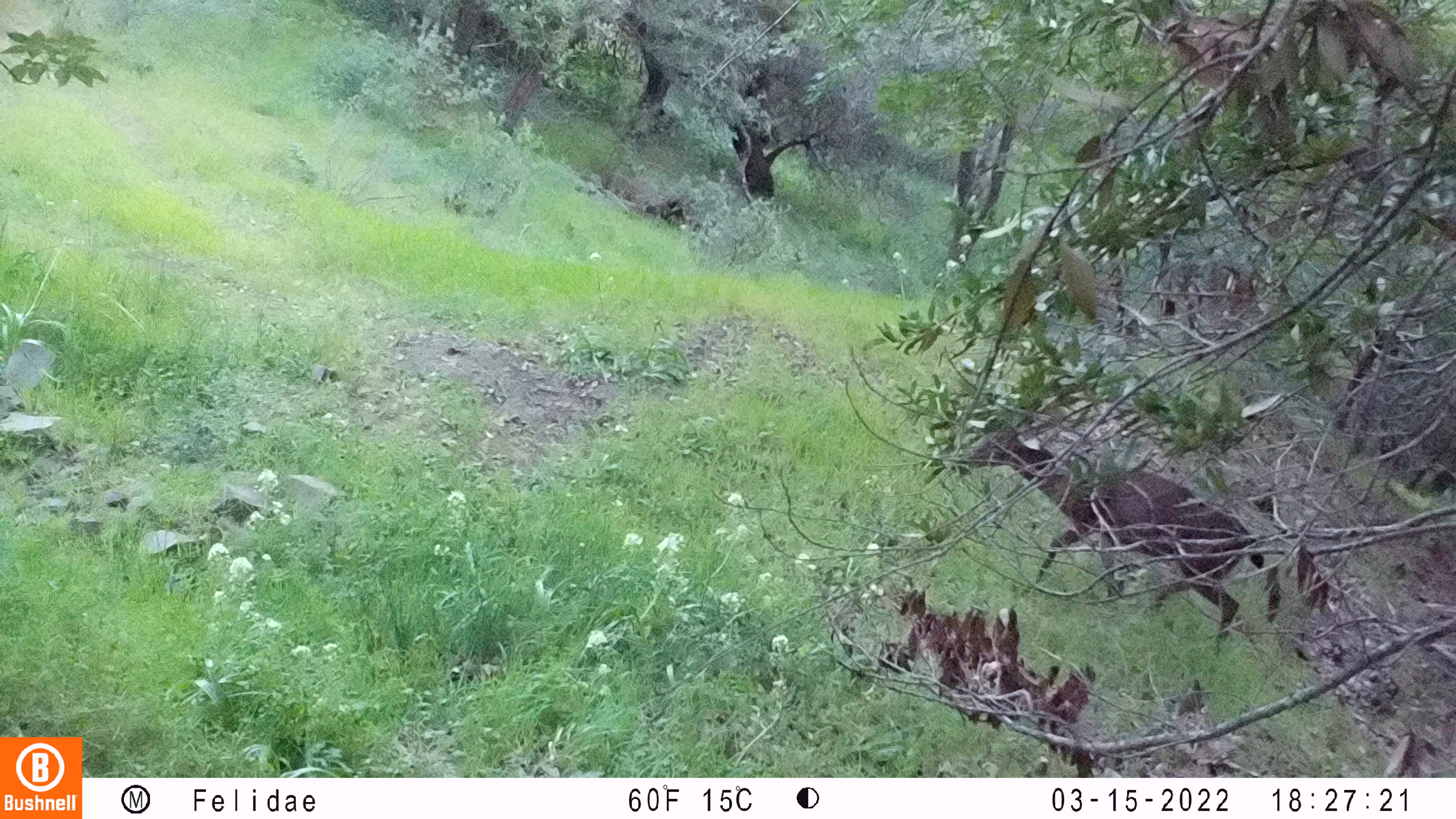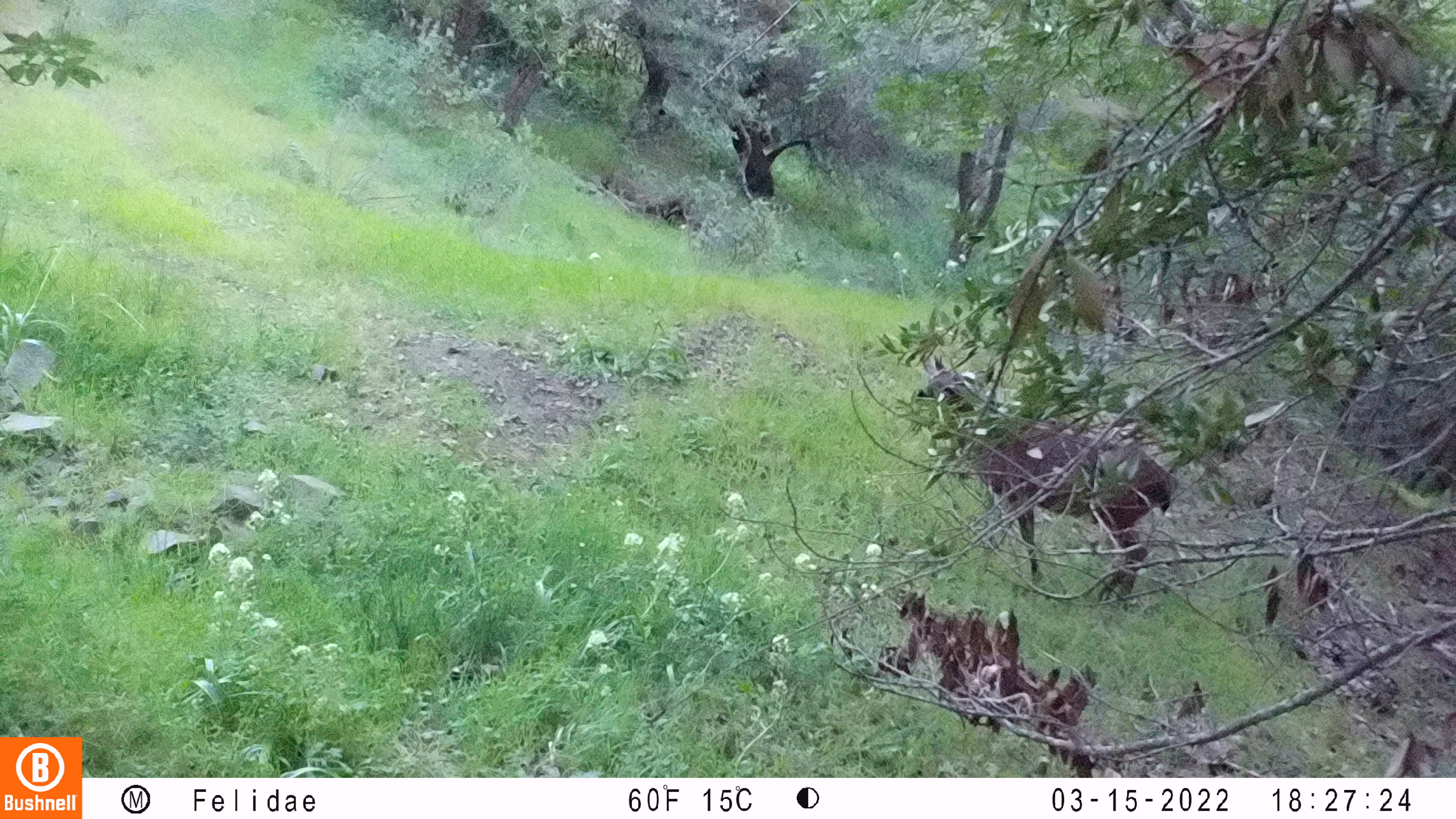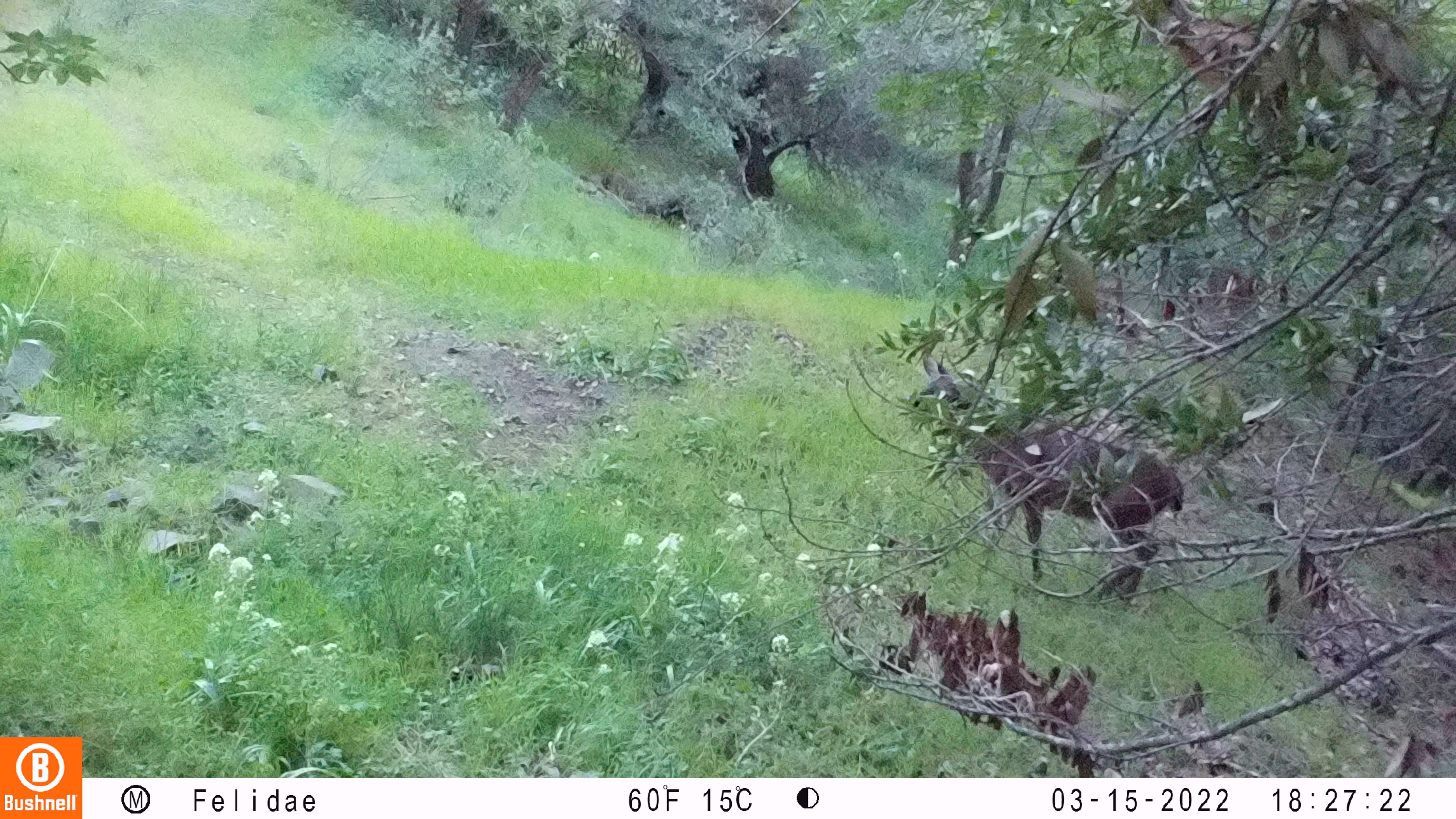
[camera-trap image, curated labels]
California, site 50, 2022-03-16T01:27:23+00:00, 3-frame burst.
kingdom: Animalia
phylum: Chordata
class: Mammalia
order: Artiodactyla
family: Cervidae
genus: Odocoileus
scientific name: Odocoileus hemionus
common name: mule deer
Mule deer (Odocoileus hemionus).